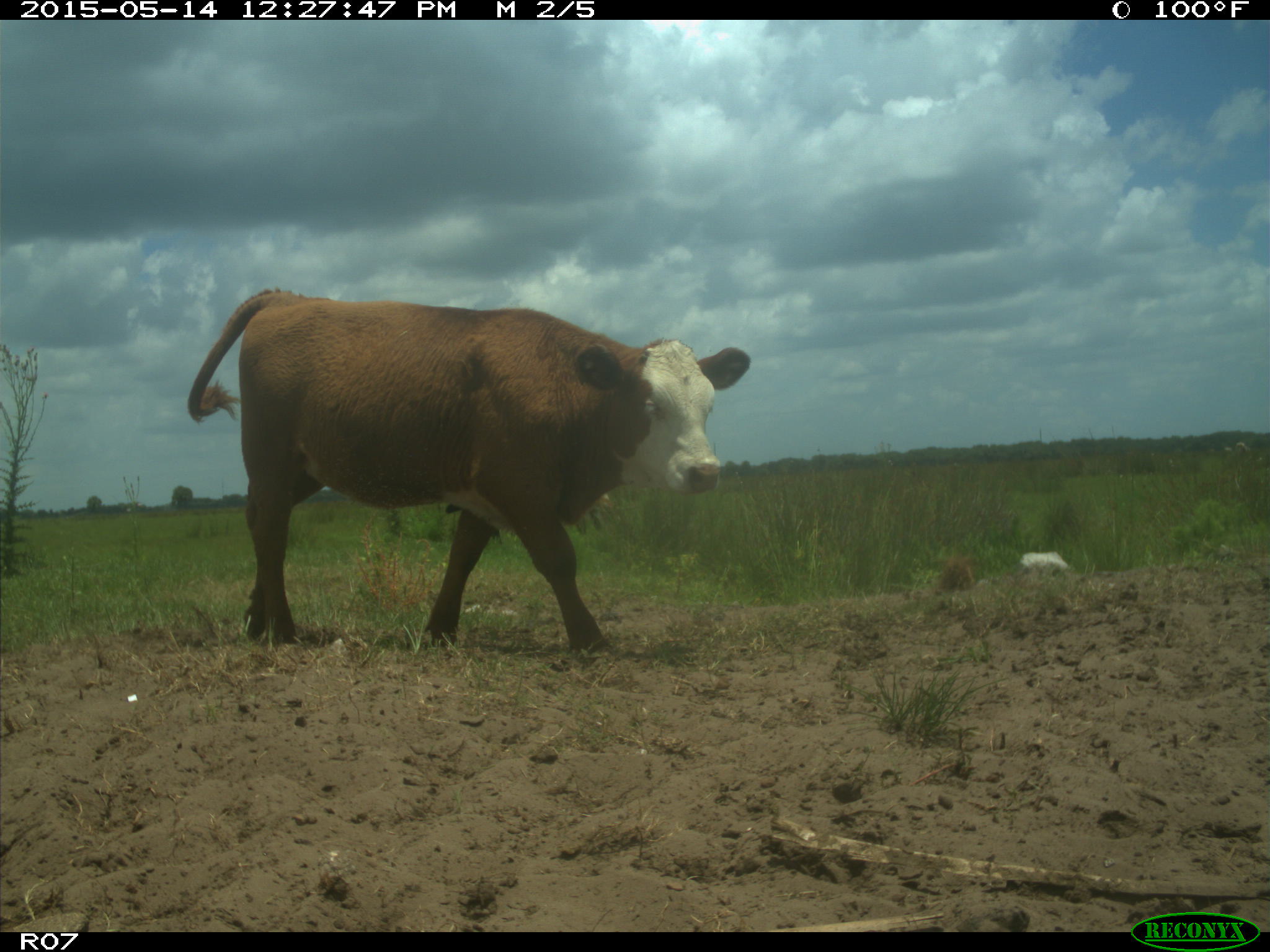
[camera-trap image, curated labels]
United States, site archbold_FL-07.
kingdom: Animalia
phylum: Chordata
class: Mammalia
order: Artiodactyla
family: Bovidae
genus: Bos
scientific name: Bos taurus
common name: domestic cow